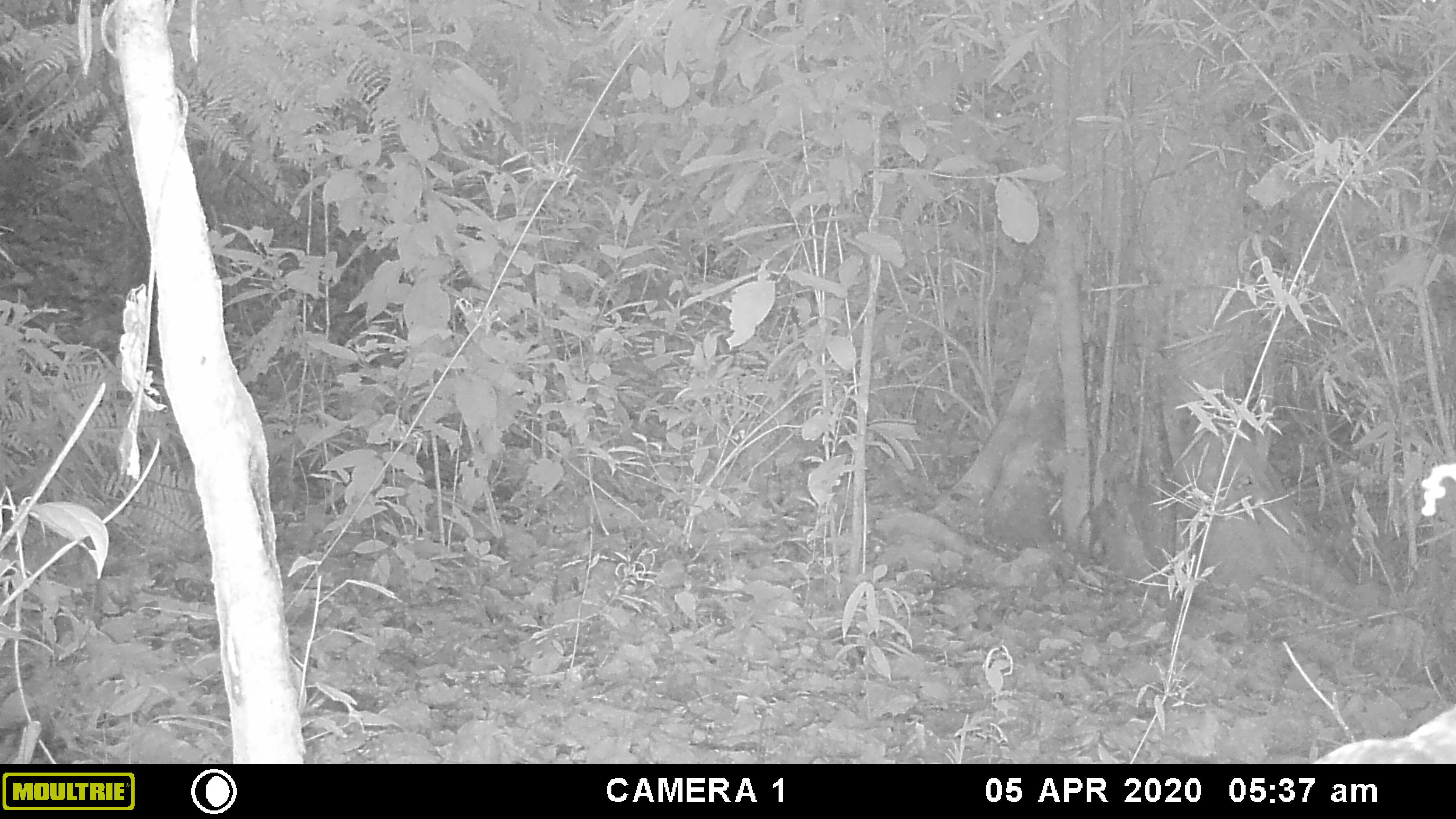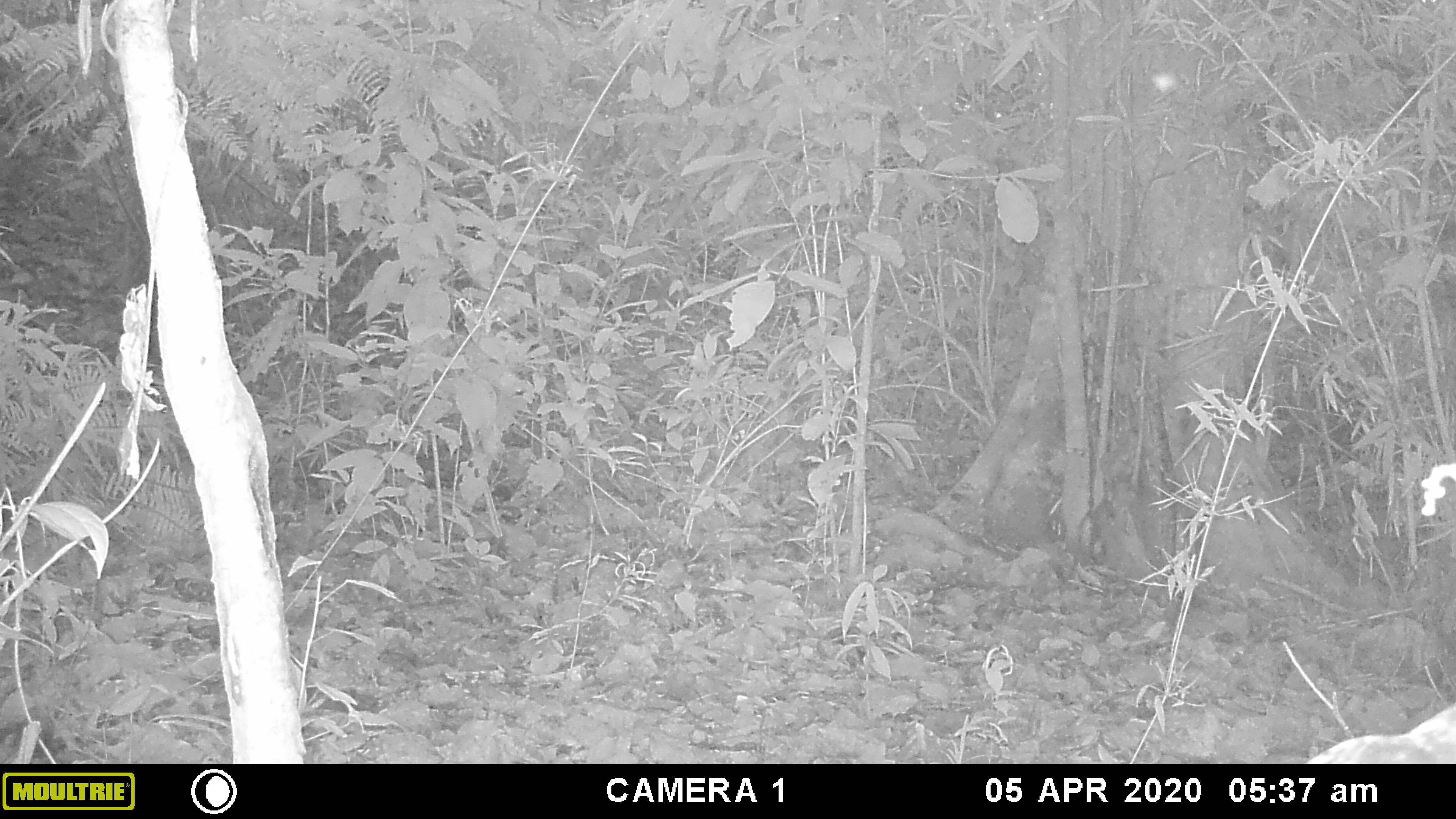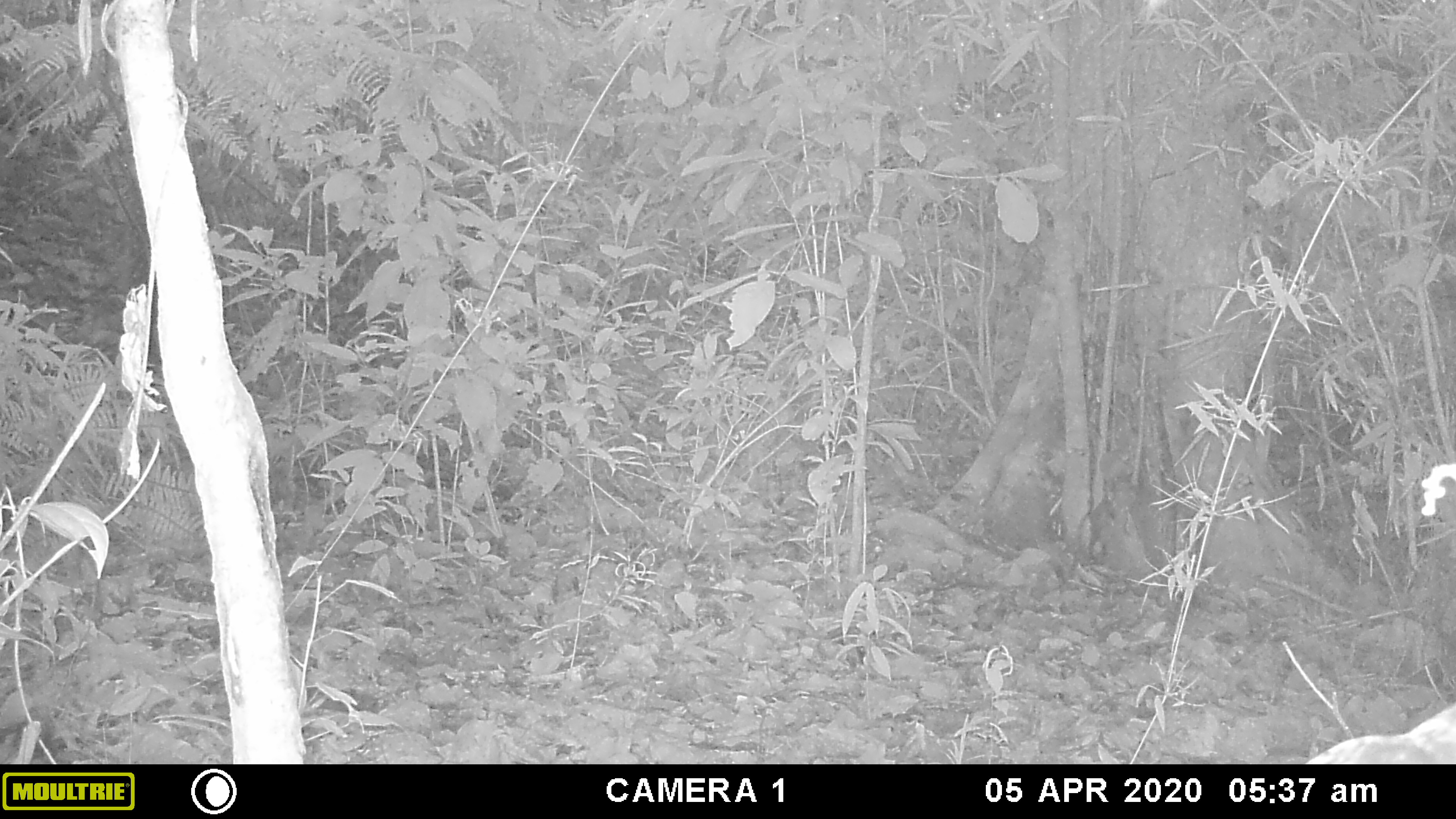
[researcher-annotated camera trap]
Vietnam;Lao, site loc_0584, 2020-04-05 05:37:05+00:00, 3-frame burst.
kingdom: Animalia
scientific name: Animalia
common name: animal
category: unidentified animal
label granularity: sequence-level